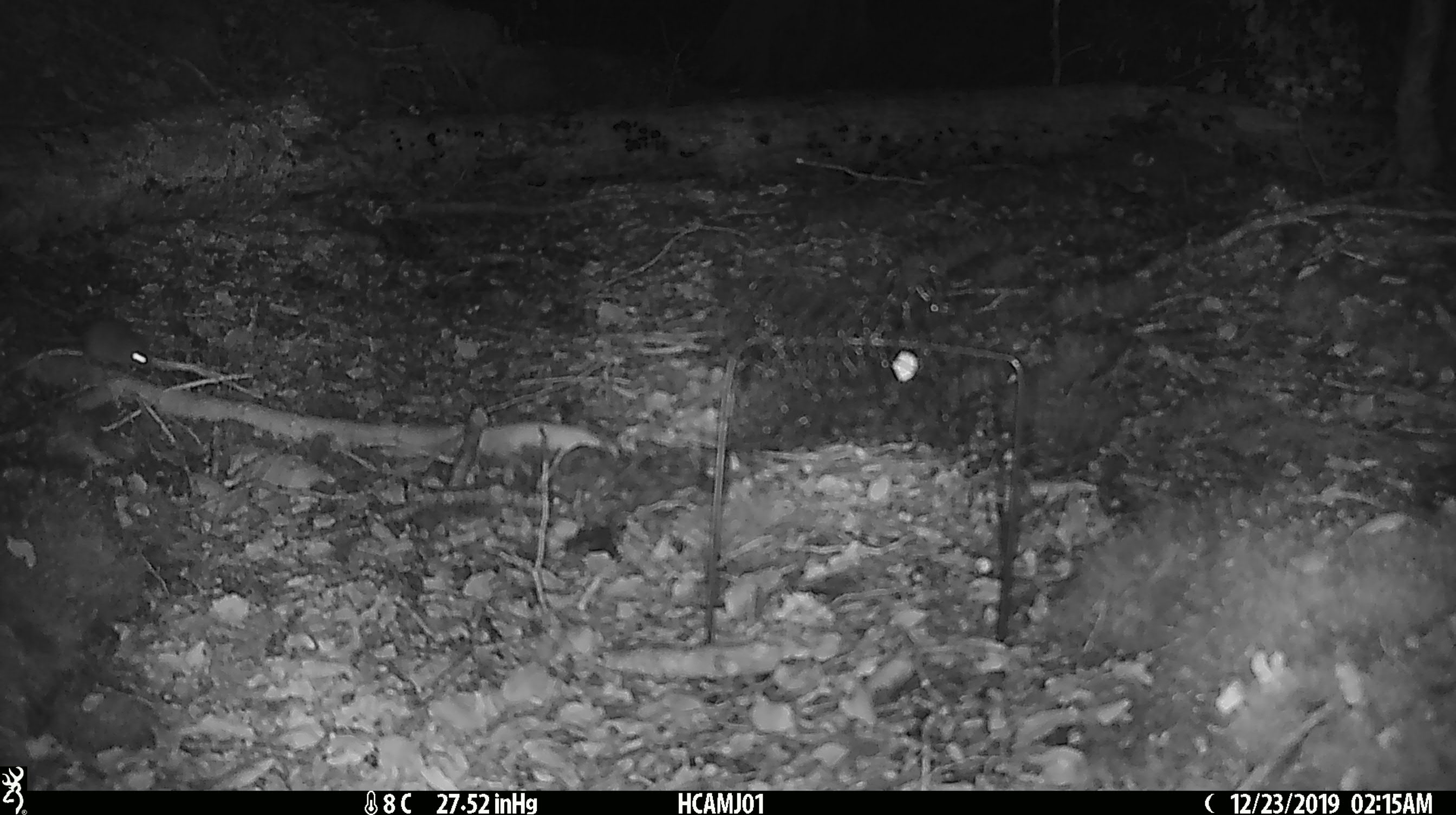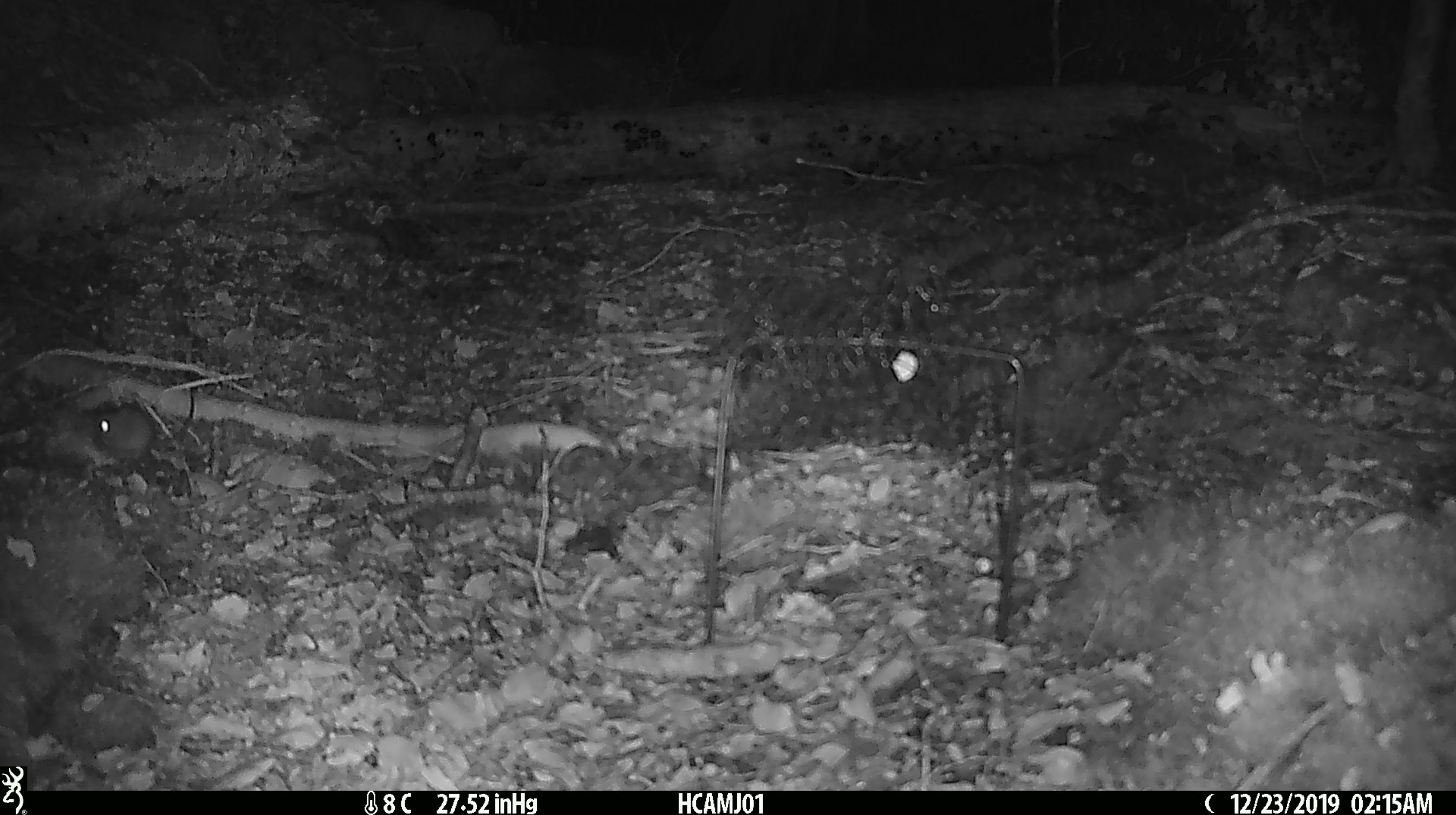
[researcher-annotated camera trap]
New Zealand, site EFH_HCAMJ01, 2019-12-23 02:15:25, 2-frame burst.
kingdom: Animalia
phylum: Chordata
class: Mammalia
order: Rodentia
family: Muridae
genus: Mus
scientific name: Mus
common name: mouse